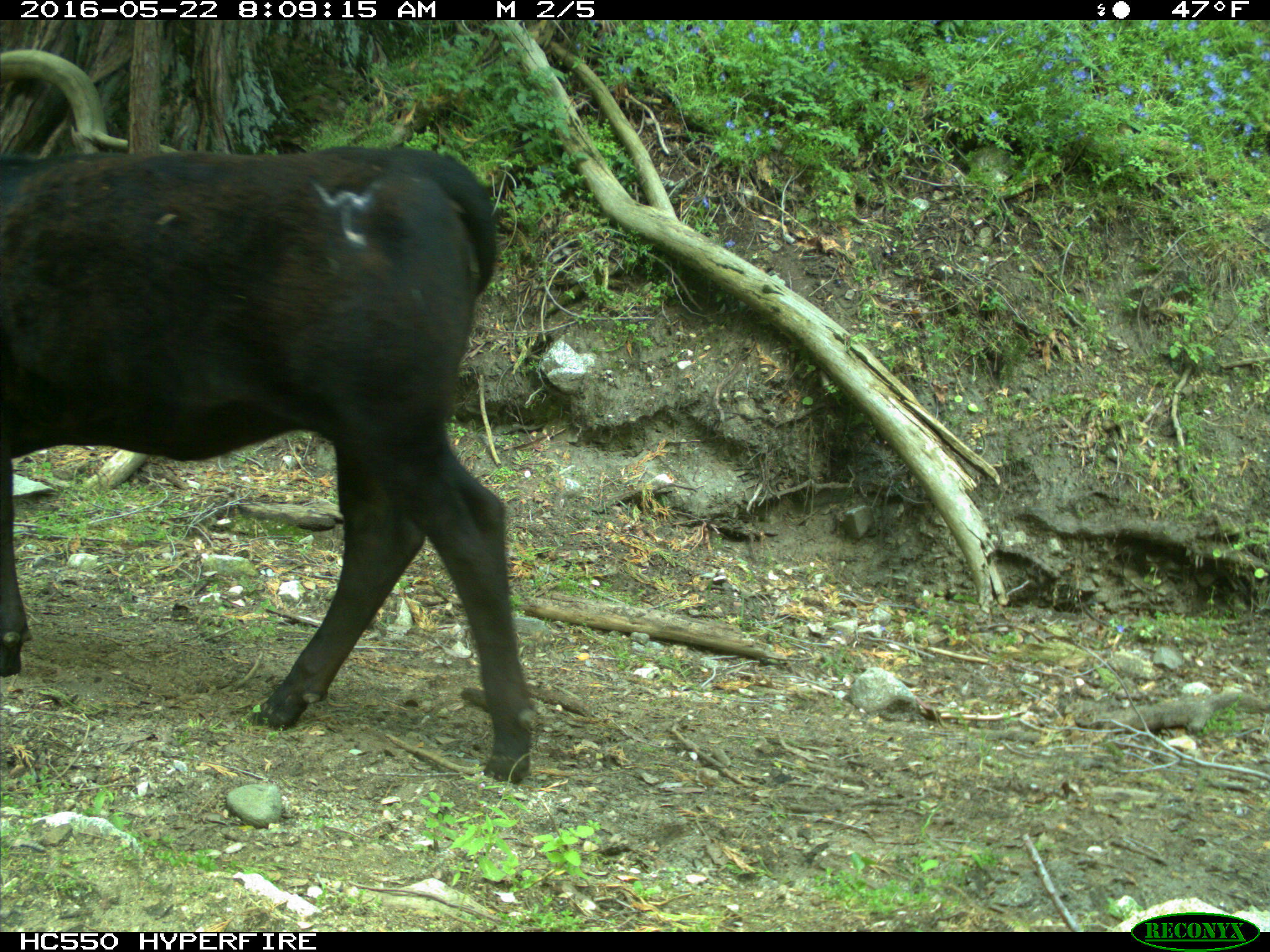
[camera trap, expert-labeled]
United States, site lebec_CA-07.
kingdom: Animalia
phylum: Chordata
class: Mammalia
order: Artiodactyla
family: Bovidae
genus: Bos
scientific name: Bos taurus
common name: domestic cow